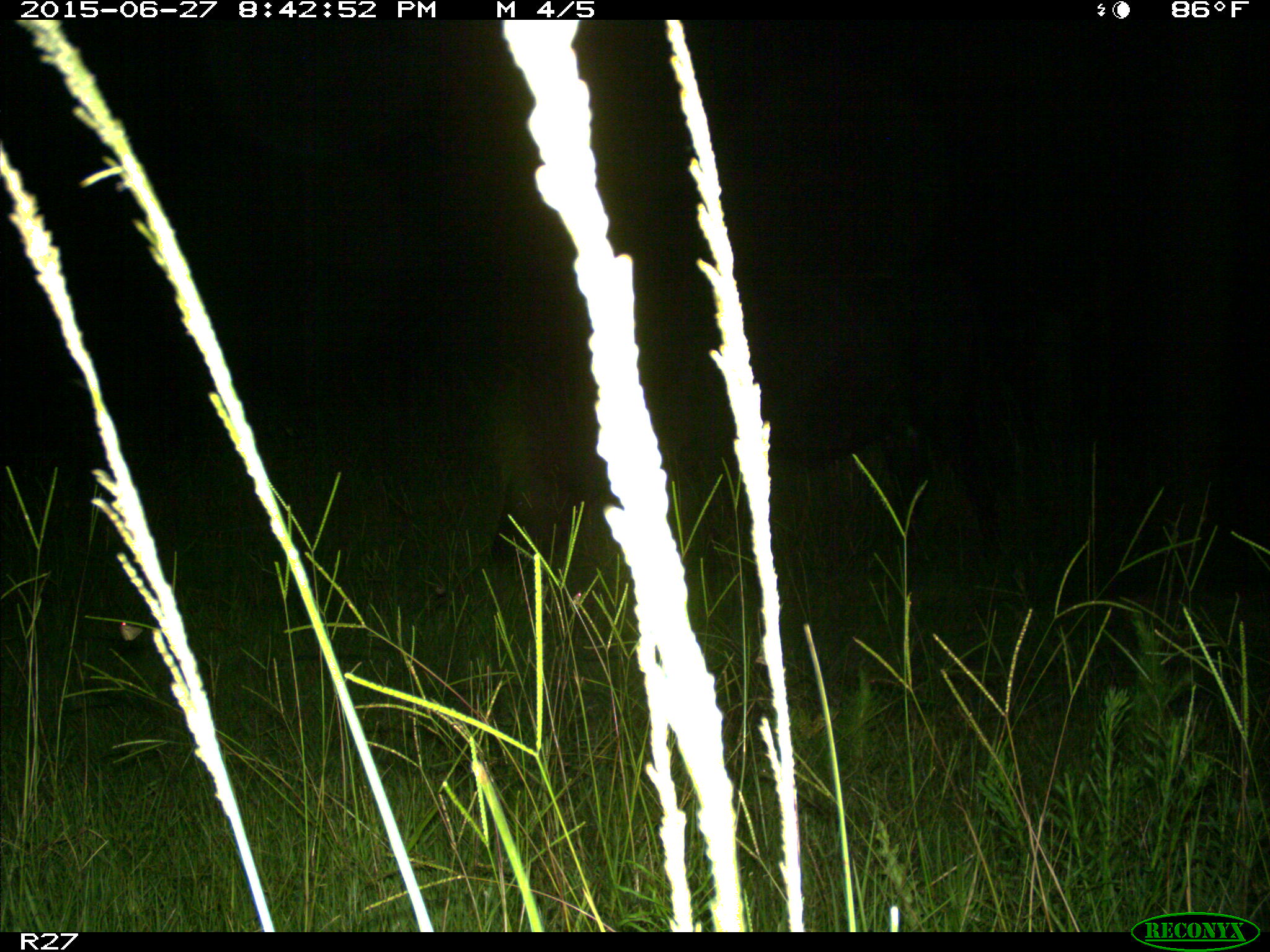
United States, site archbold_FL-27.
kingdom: Animalia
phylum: Chordata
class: Mammalia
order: Artiodactyla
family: Bovidae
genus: Bos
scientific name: Bos taurus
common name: domestic cow